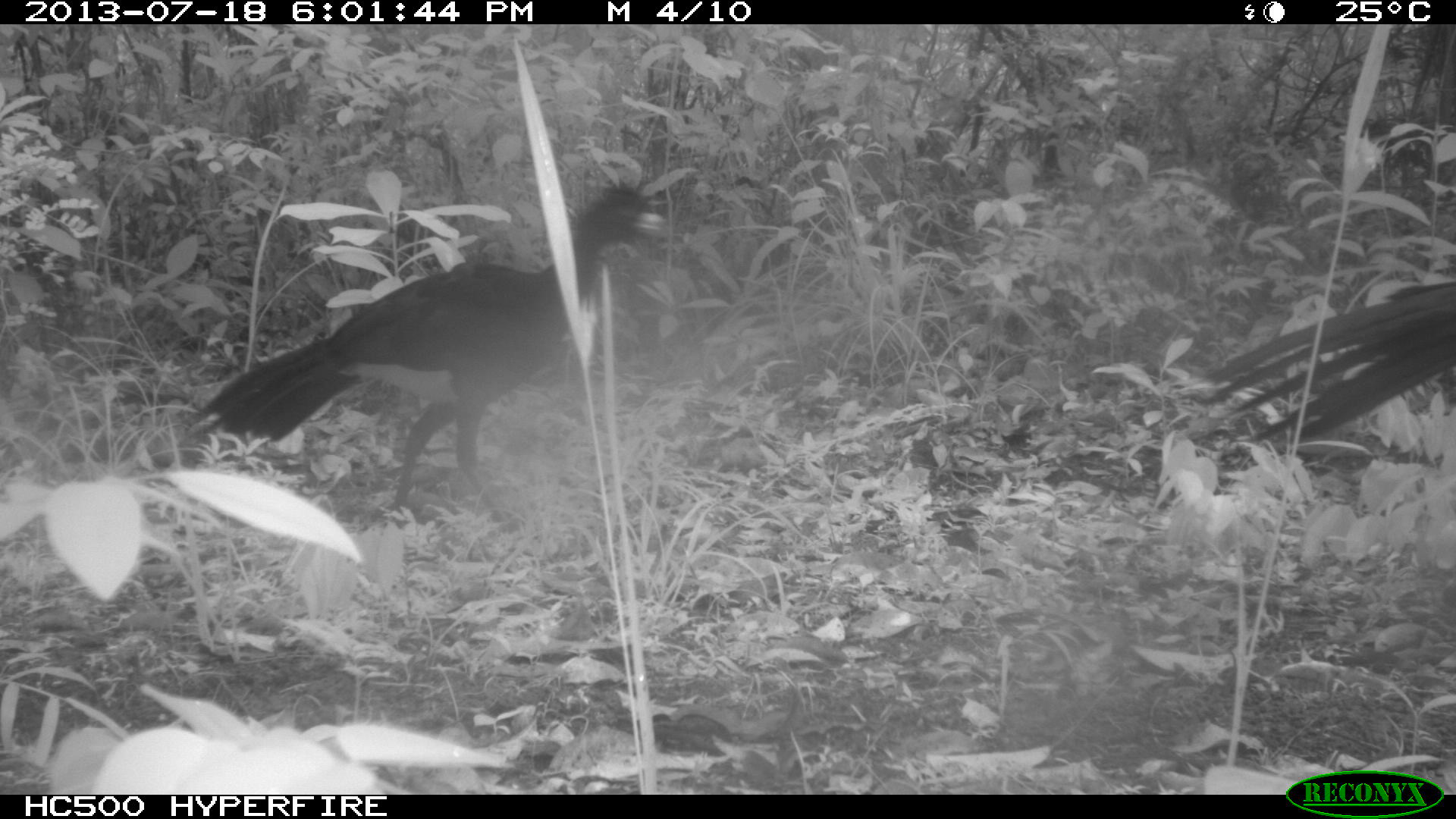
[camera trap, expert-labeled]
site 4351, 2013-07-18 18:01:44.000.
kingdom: Animalia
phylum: Chordata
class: Aves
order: Galliformes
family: Cracidae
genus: Crax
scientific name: Crax rubra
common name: great curassow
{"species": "Crax rubra (great curassow)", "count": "5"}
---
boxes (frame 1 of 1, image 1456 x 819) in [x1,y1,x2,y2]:
crax rubra: [180,176,667,531]; [1194,277,1456,449]